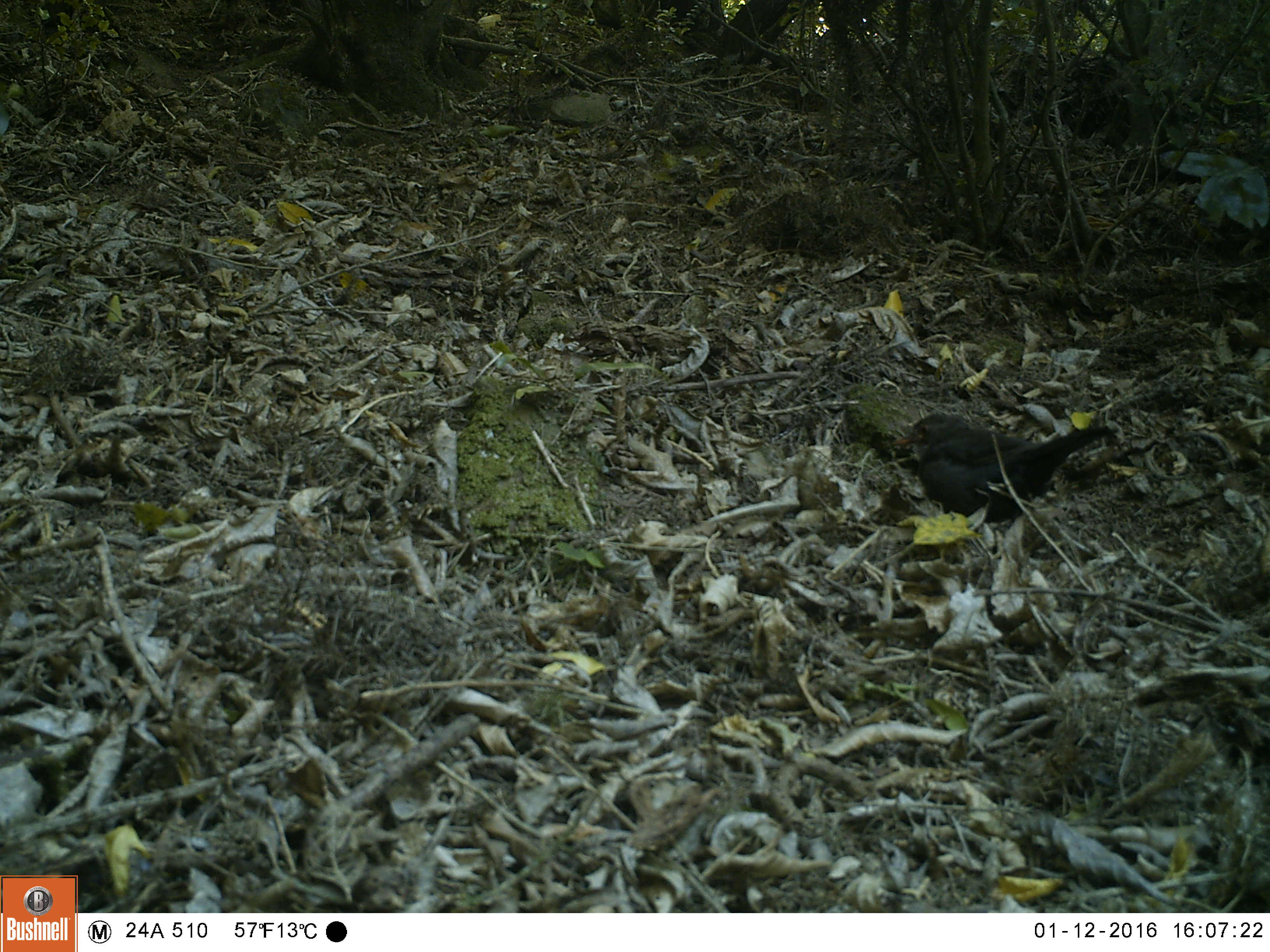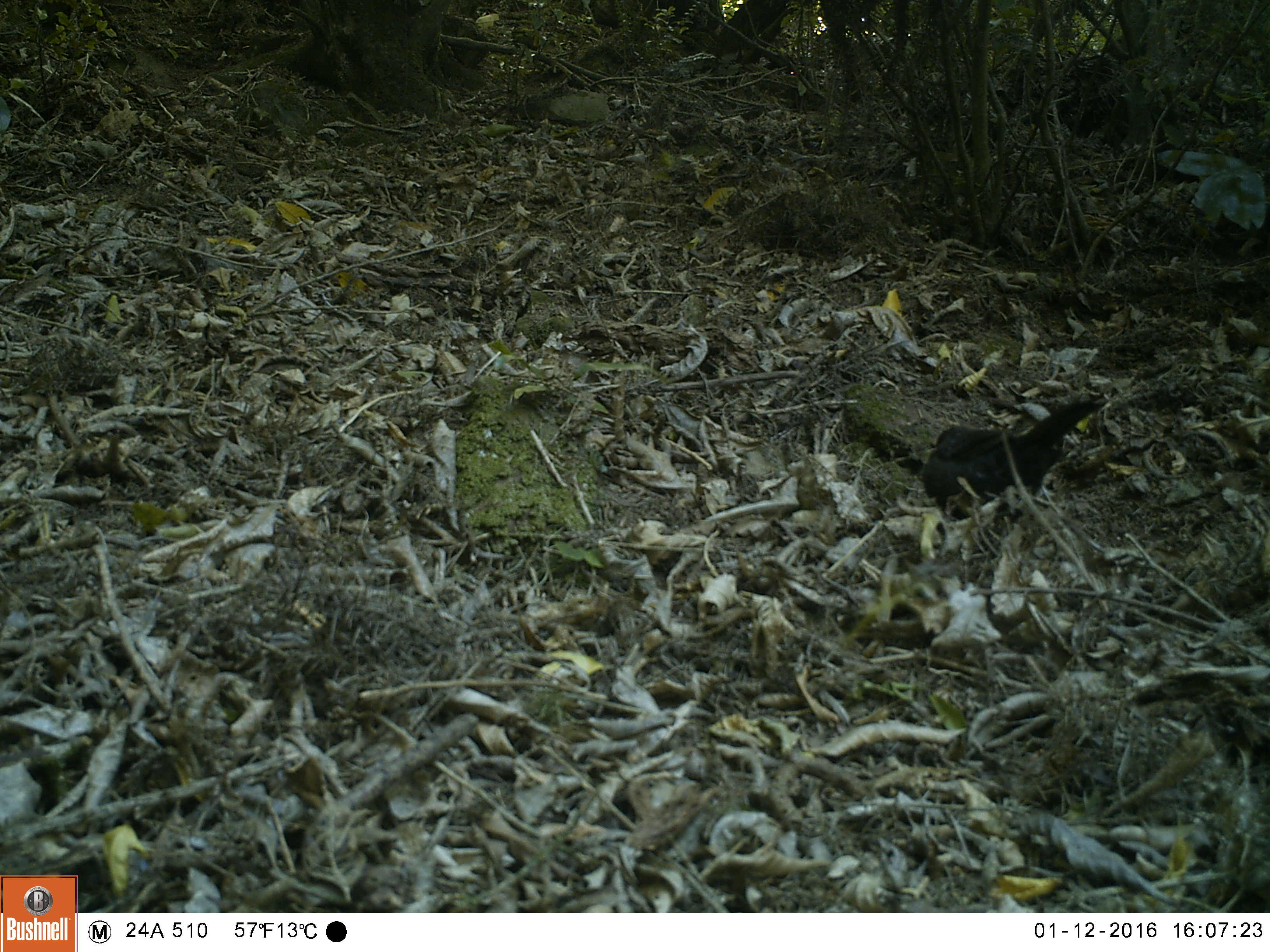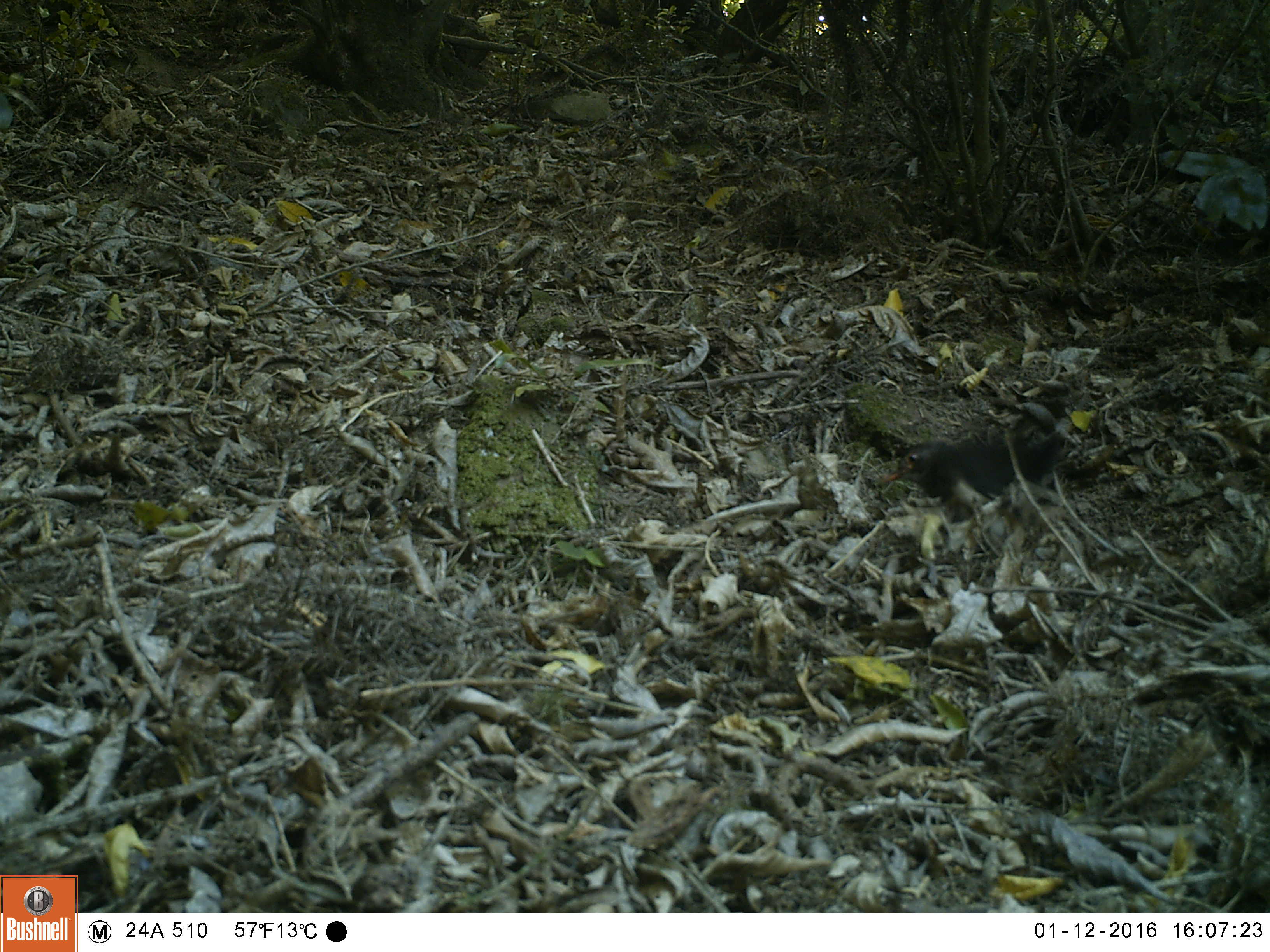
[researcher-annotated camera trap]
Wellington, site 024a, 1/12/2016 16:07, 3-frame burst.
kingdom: Animalia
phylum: Chordata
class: Aves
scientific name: Aves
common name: bird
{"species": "bird (Aves)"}